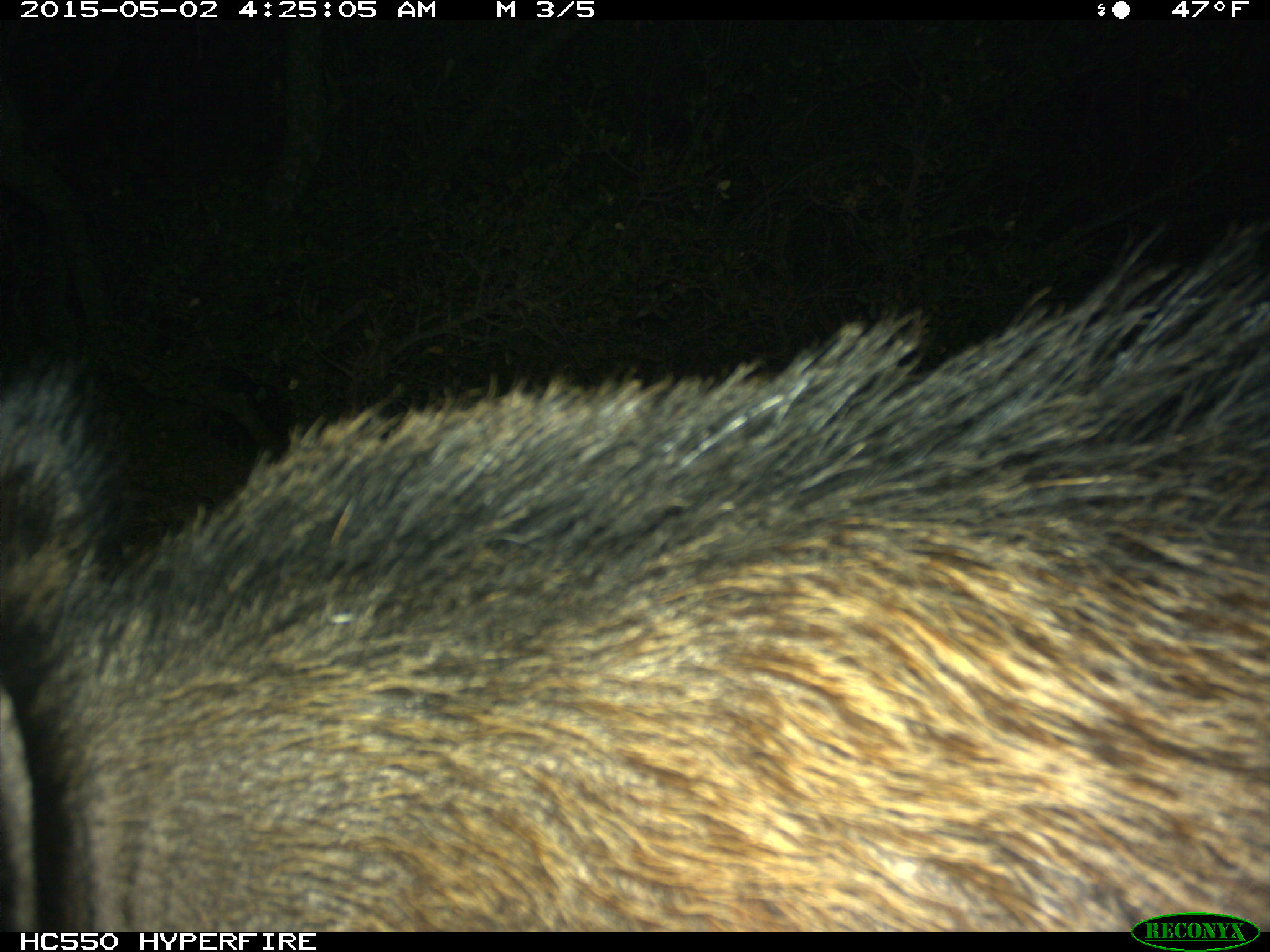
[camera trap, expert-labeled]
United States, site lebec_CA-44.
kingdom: Animalia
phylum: Chordata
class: Mammalia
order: Artiodactyla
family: Suidae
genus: Sus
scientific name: Sus scrofa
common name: wild boar